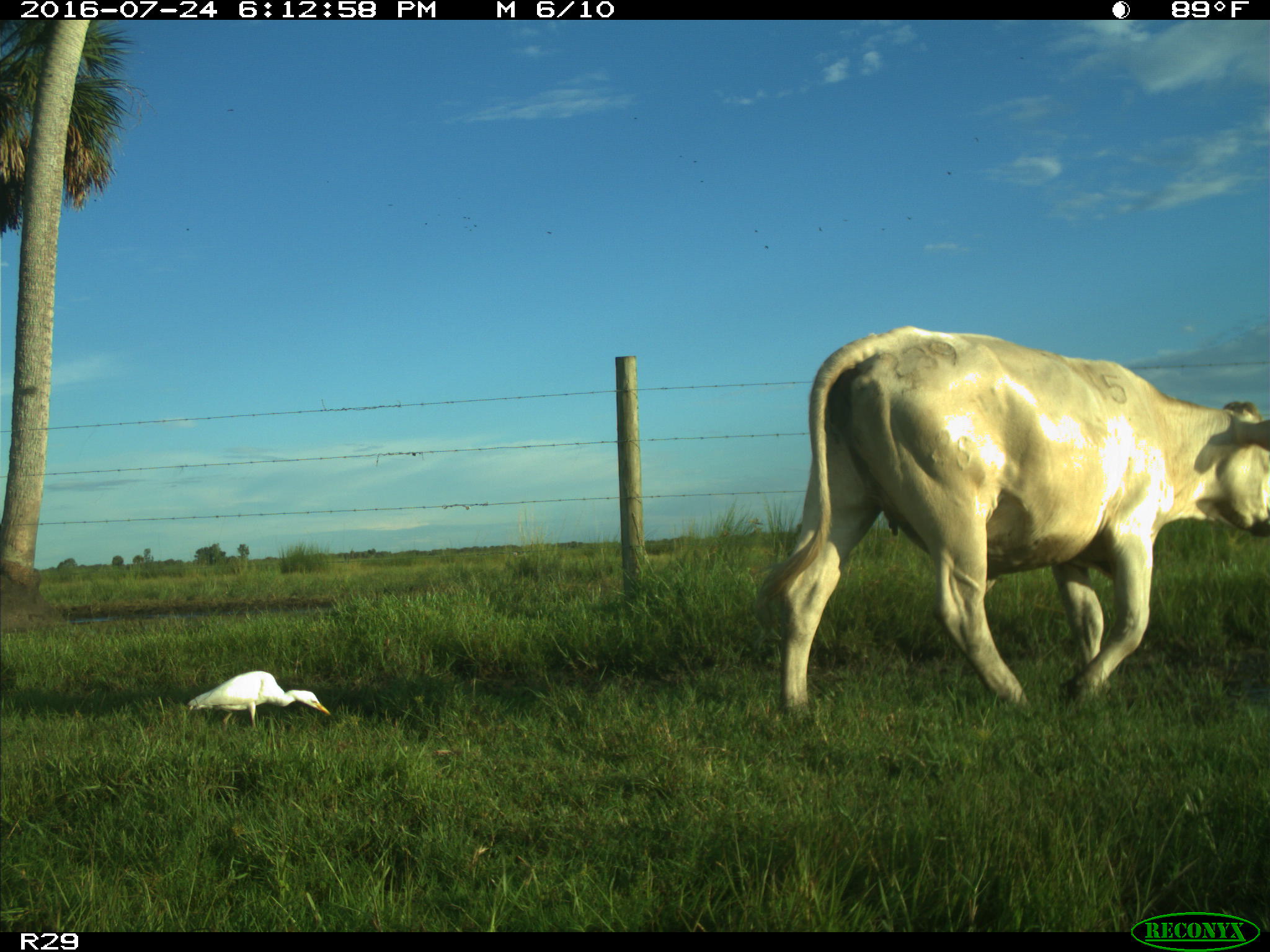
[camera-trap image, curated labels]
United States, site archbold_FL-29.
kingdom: Animalia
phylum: Chordata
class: Mammalia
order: Artiodactyla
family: Bovidae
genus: Bos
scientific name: Bos taurus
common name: domestic cow